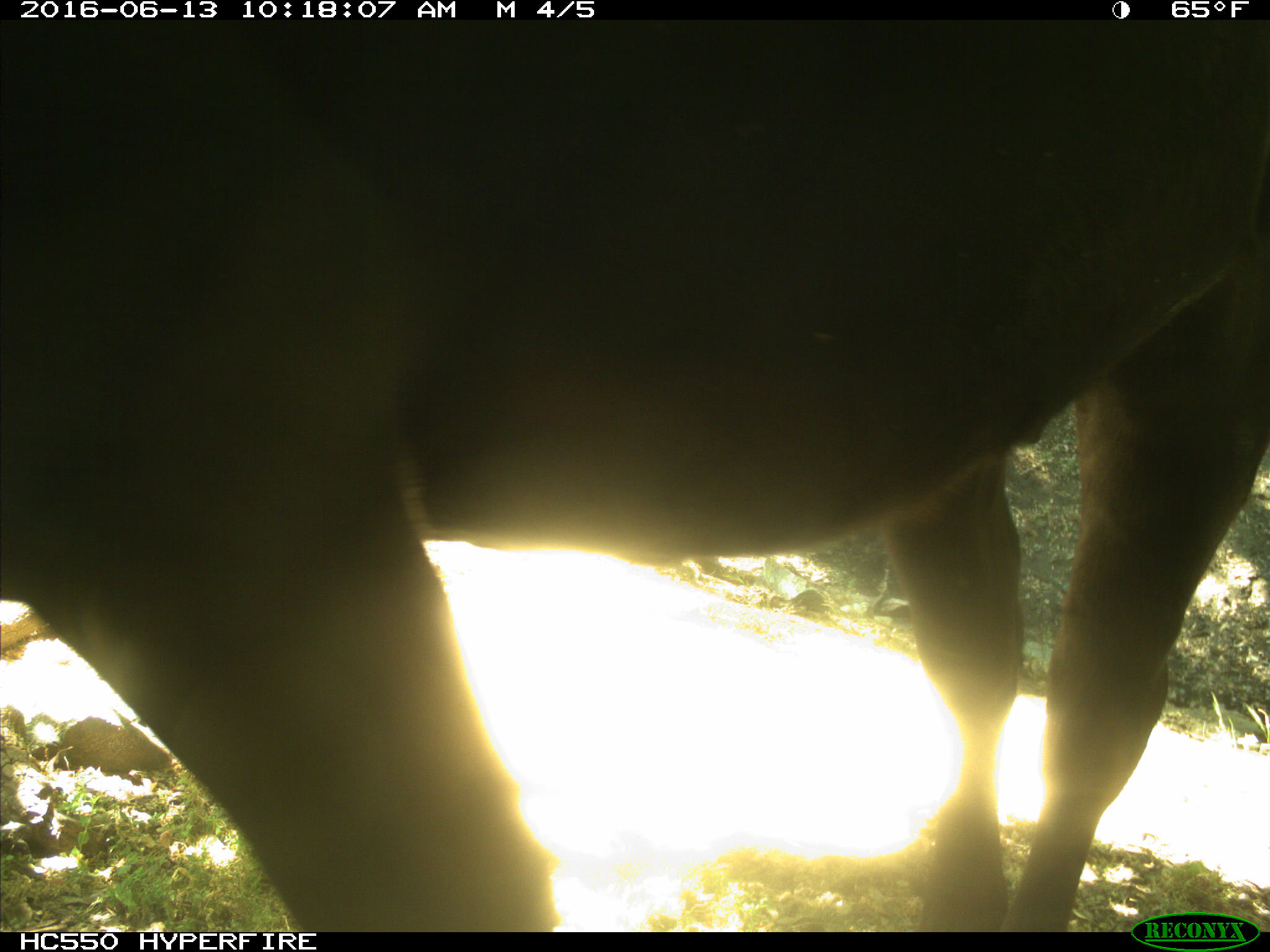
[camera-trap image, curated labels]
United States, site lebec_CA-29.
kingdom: Animalia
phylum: Chordata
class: Mammalia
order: Artiodactyla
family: Bovidae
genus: Bos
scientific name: Bos taurus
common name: domestic cow